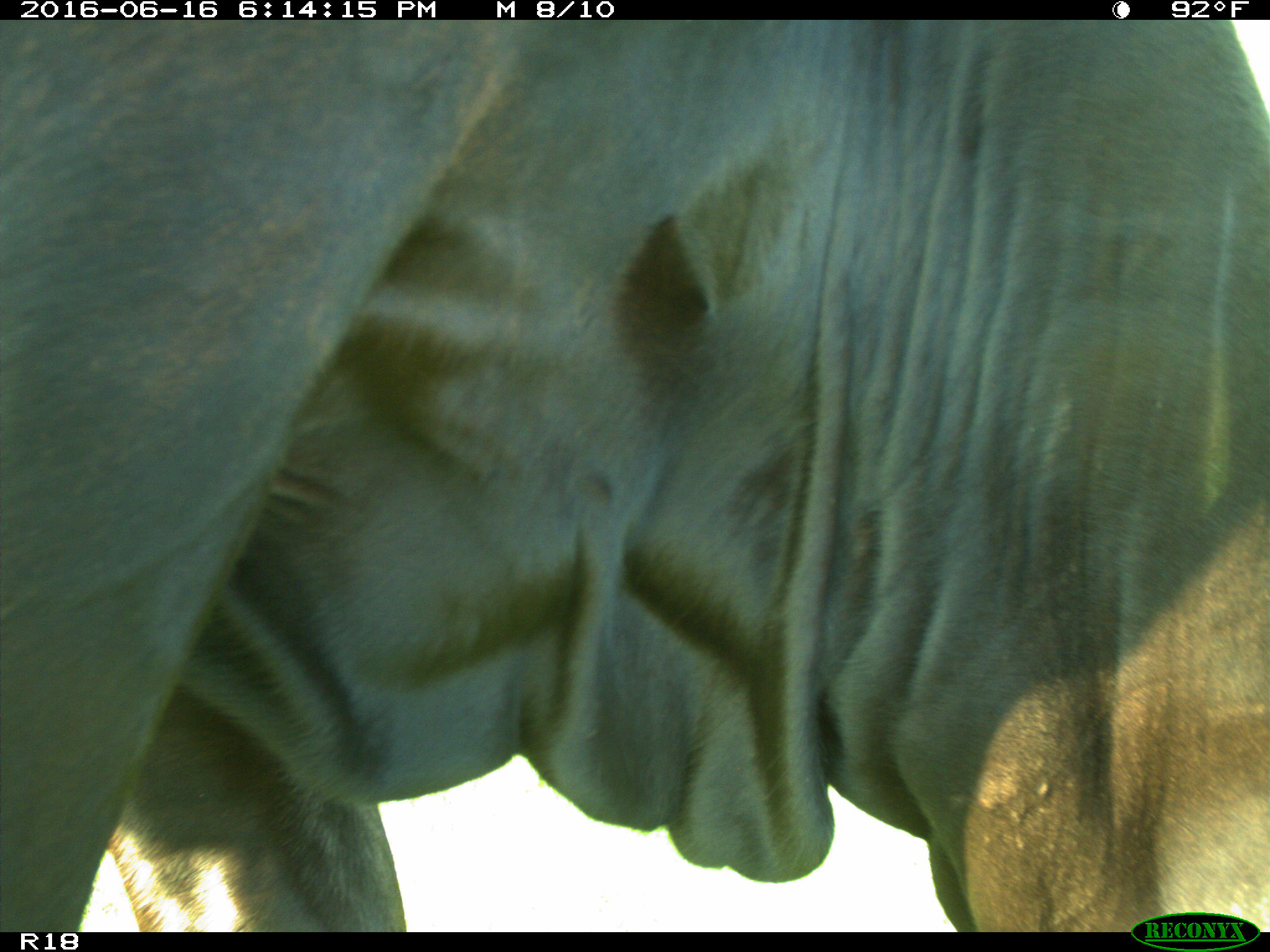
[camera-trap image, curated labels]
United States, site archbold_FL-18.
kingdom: Animalia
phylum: Chordata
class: Mammalia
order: Artiodactyla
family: Bovidae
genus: Bos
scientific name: Bos taurus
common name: domestic cow